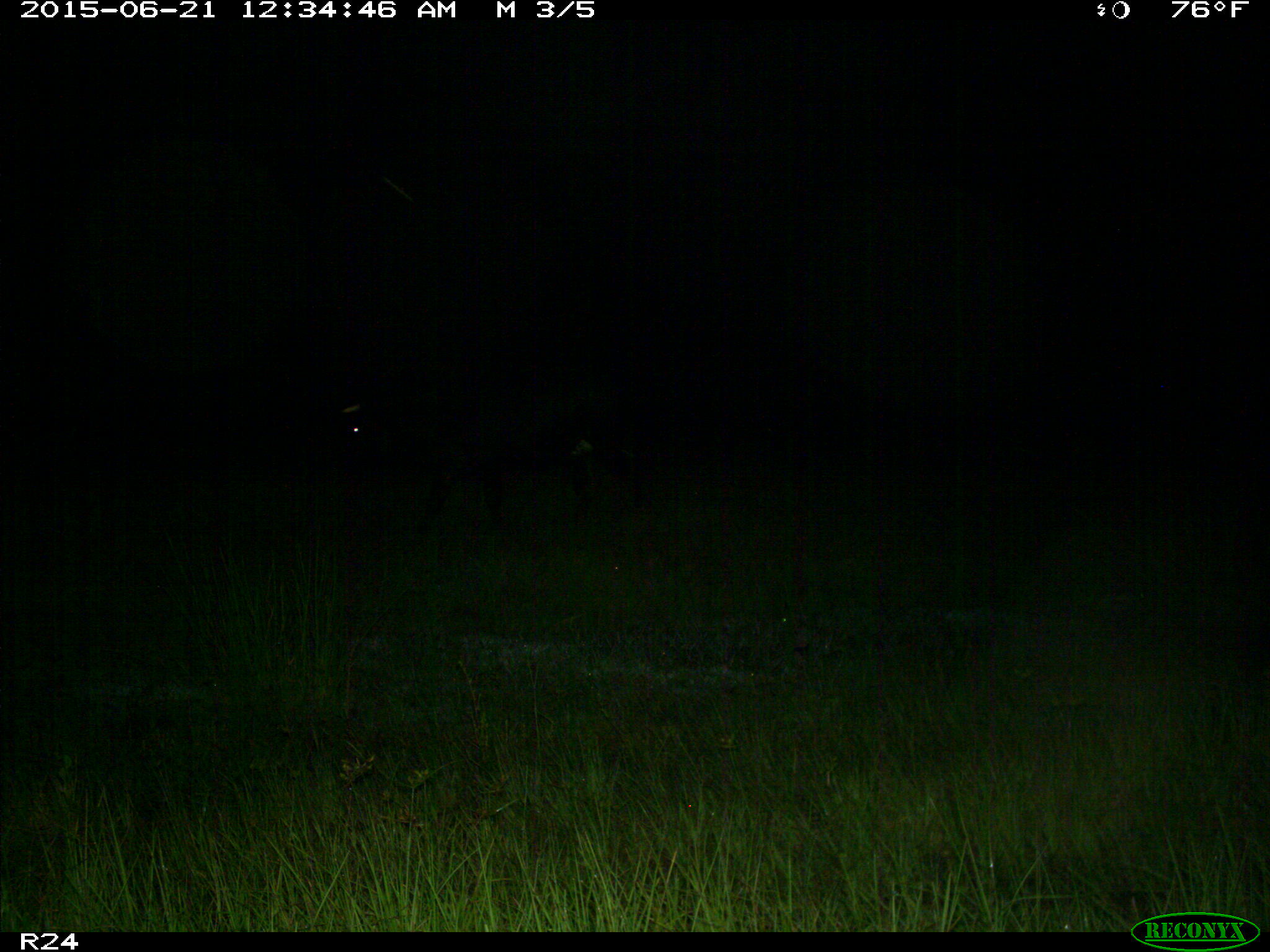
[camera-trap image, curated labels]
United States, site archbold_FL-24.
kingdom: Animalia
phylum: Chordata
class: Mammalia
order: Artiodactyla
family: Bovidae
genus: Bos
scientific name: Bos taurus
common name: domestic cow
Bos taurus (domestic cow).